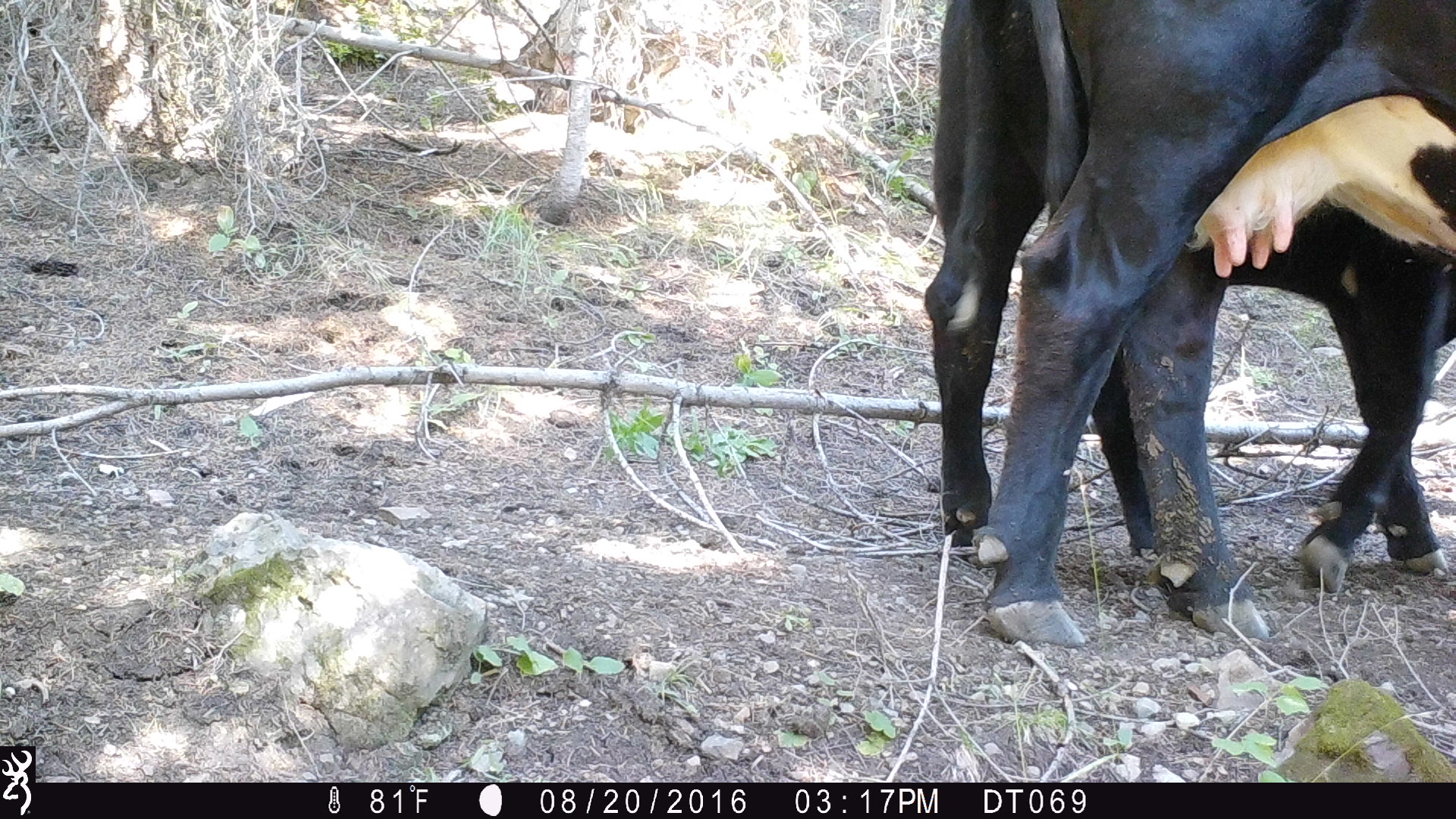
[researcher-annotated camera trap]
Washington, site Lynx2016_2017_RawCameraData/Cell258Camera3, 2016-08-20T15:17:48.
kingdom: Animalia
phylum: Chordata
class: Mammalia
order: Artiodactyla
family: Bovidae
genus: Bos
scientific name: Bos taurus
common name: domestic cattle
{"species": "domestic cattle (Bos taurus)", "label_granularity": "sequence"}